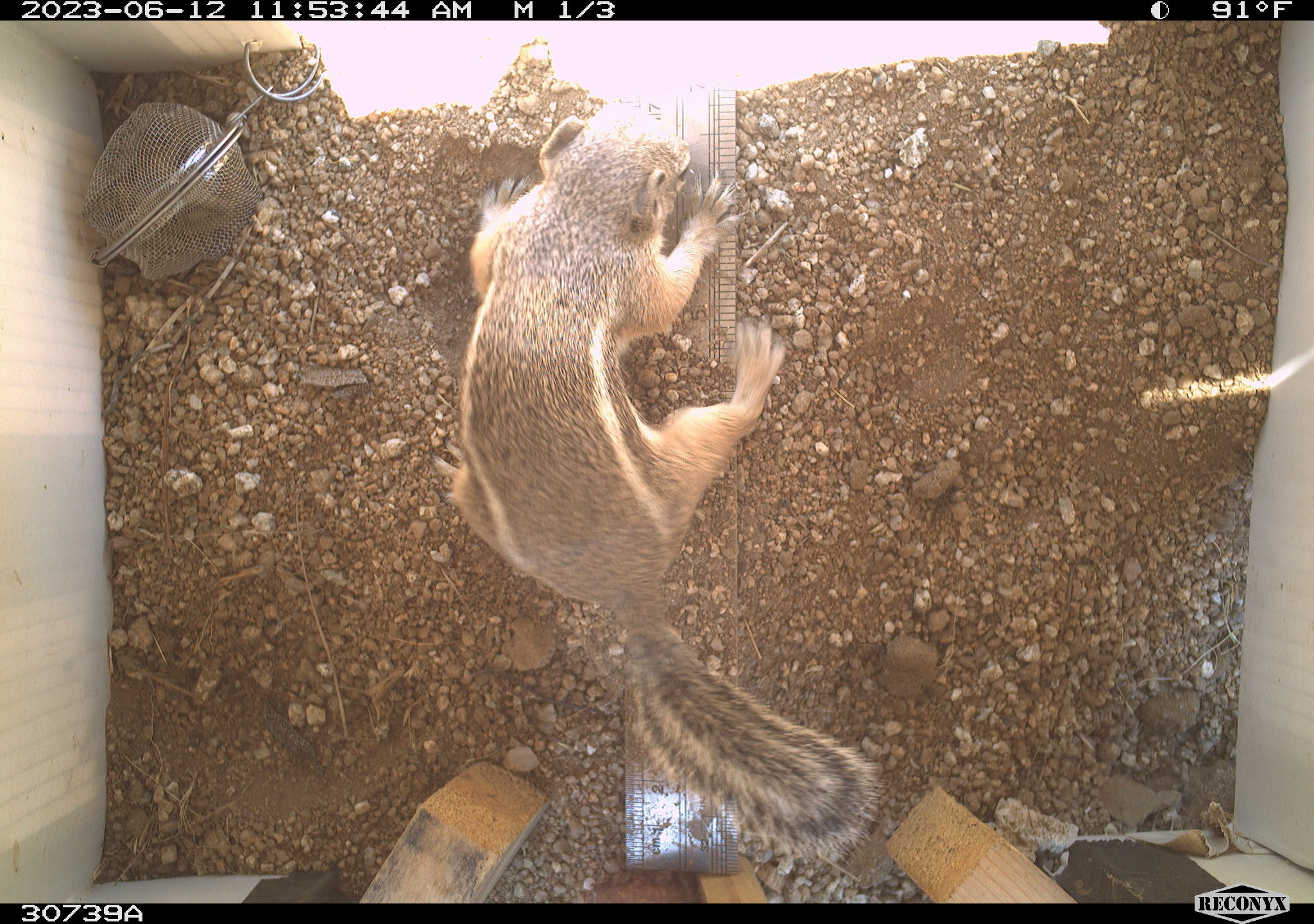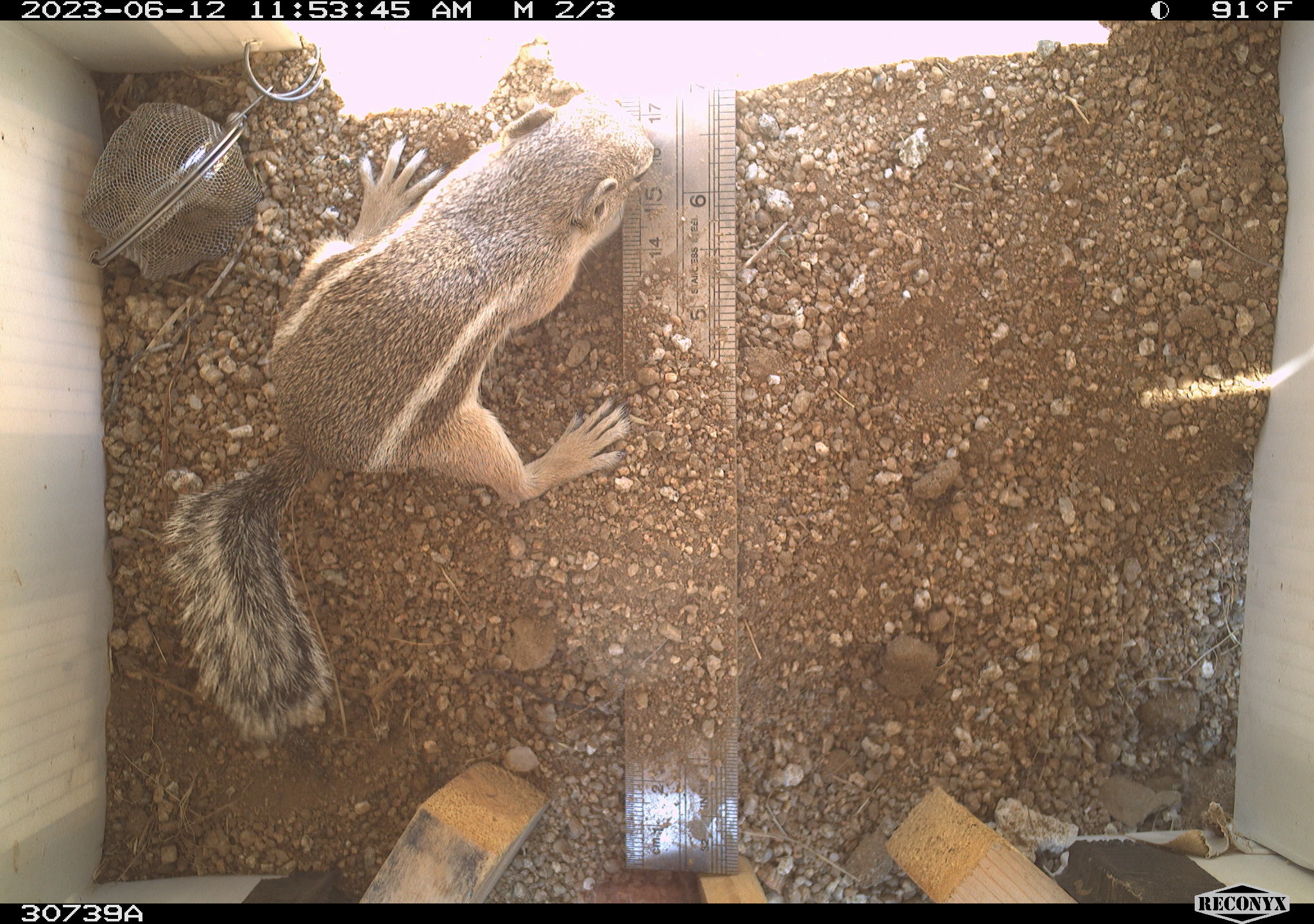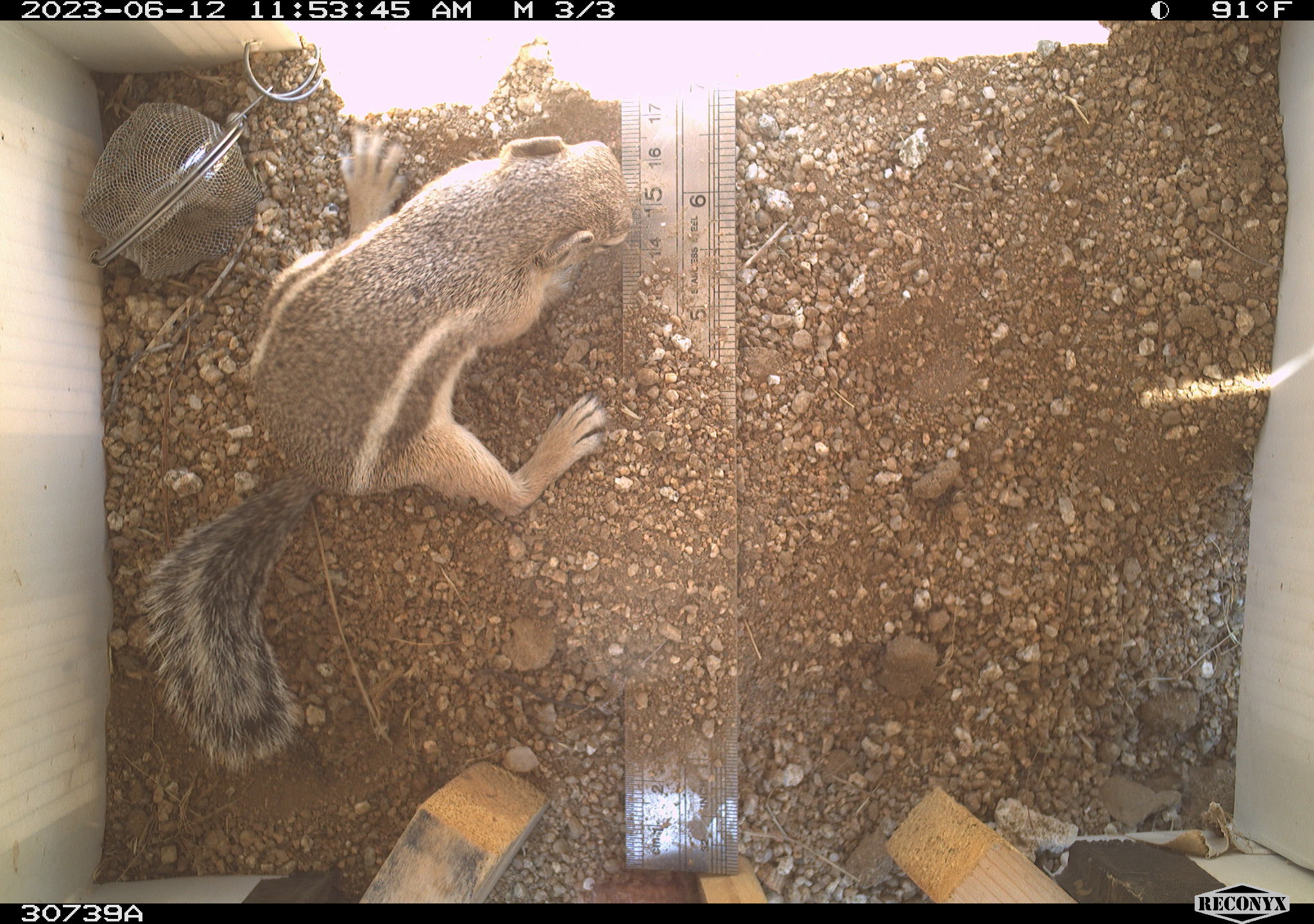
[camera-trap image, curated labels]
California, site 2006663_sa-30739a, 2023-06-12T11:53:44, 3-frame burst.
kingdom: Animalia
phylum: Chordata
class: Mammalia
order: Rodentia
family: Sciuridae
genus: Ammospermophilus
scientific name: Ammospermophilus leucurus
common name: white-tailed antelope squirrel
White-tailed antelope squirrel (Ammospermophilus leucurus).